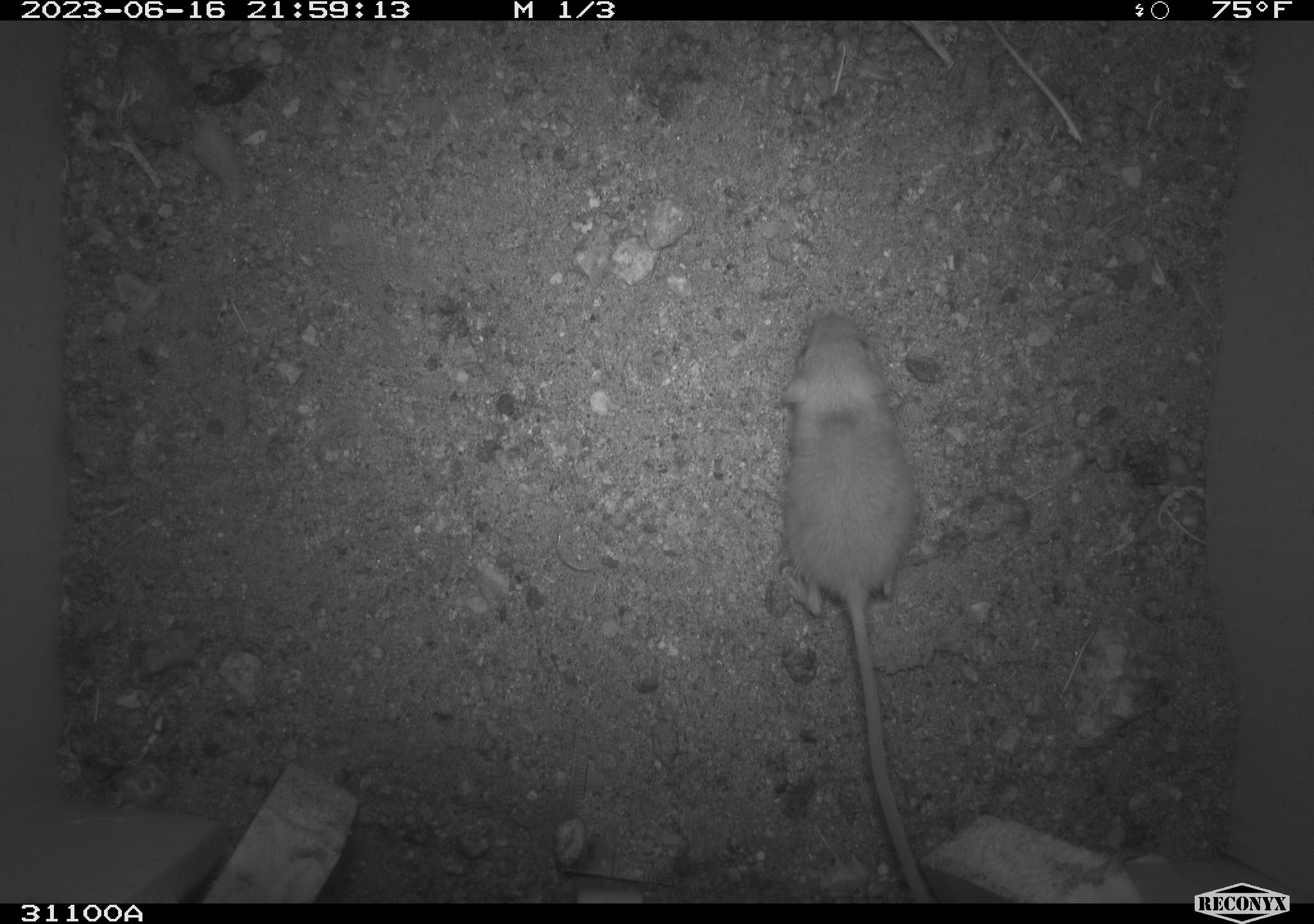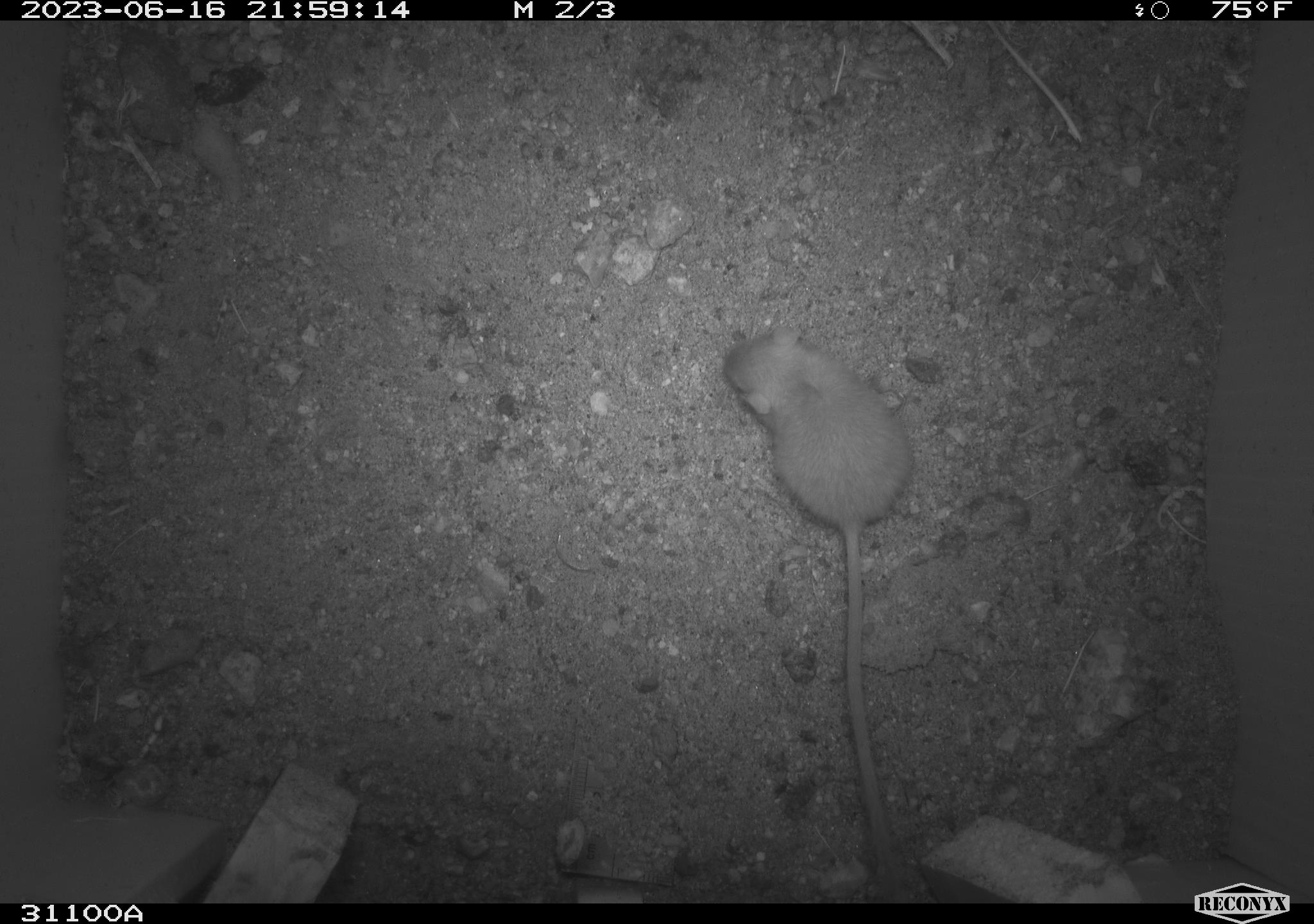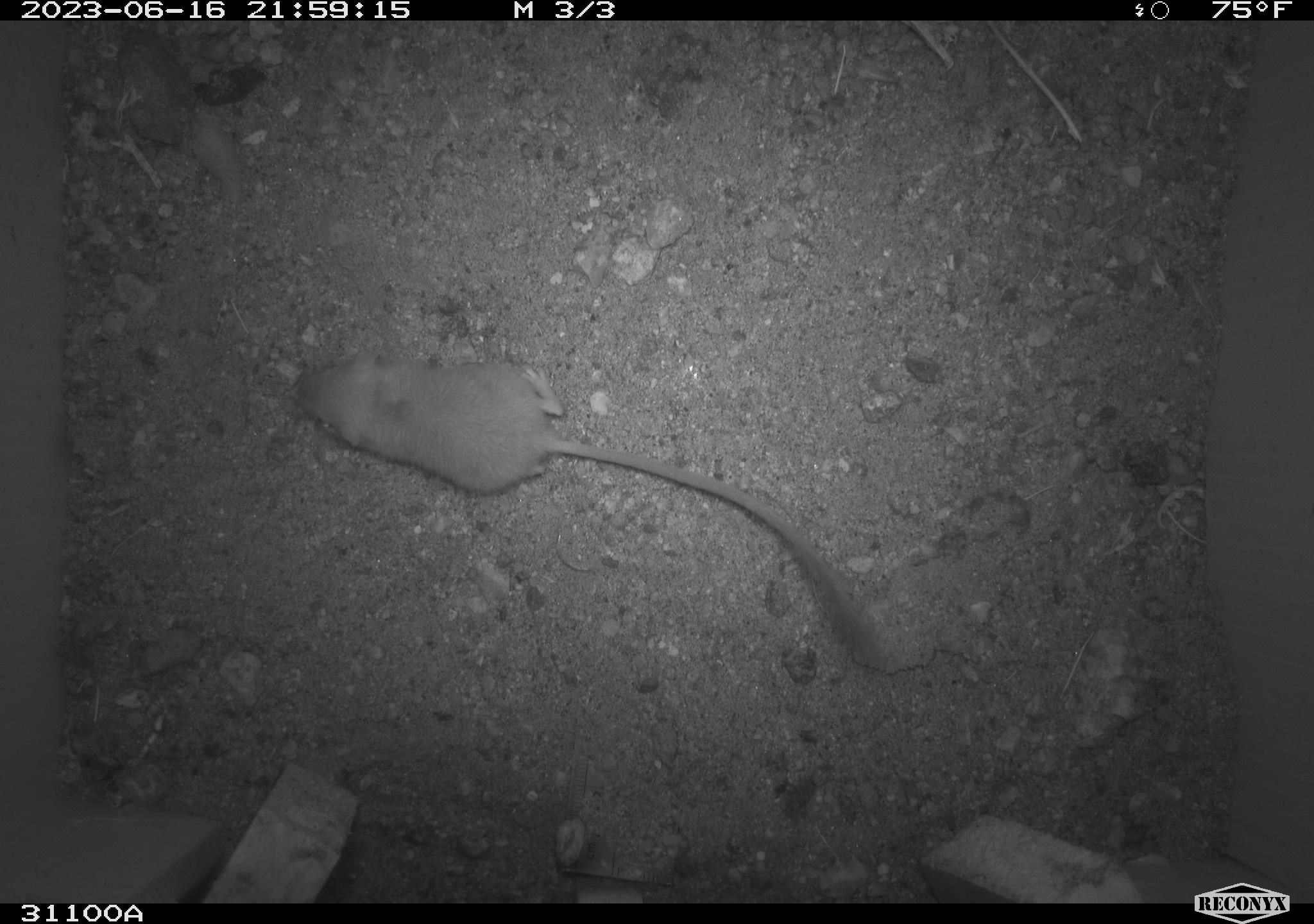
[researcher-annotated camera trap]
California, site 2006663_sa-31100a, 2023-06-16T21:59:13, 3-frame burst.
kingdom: Animalia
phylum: Chordata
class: Mammalia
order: Rodentia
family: Heteromyidae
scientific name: Heteromyidae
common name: kangaroo rats and pocket mice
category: heteromyidae family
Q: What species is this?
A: Heteromyidae family (kangaroo rats and pocket mice) (Heteromyidae).